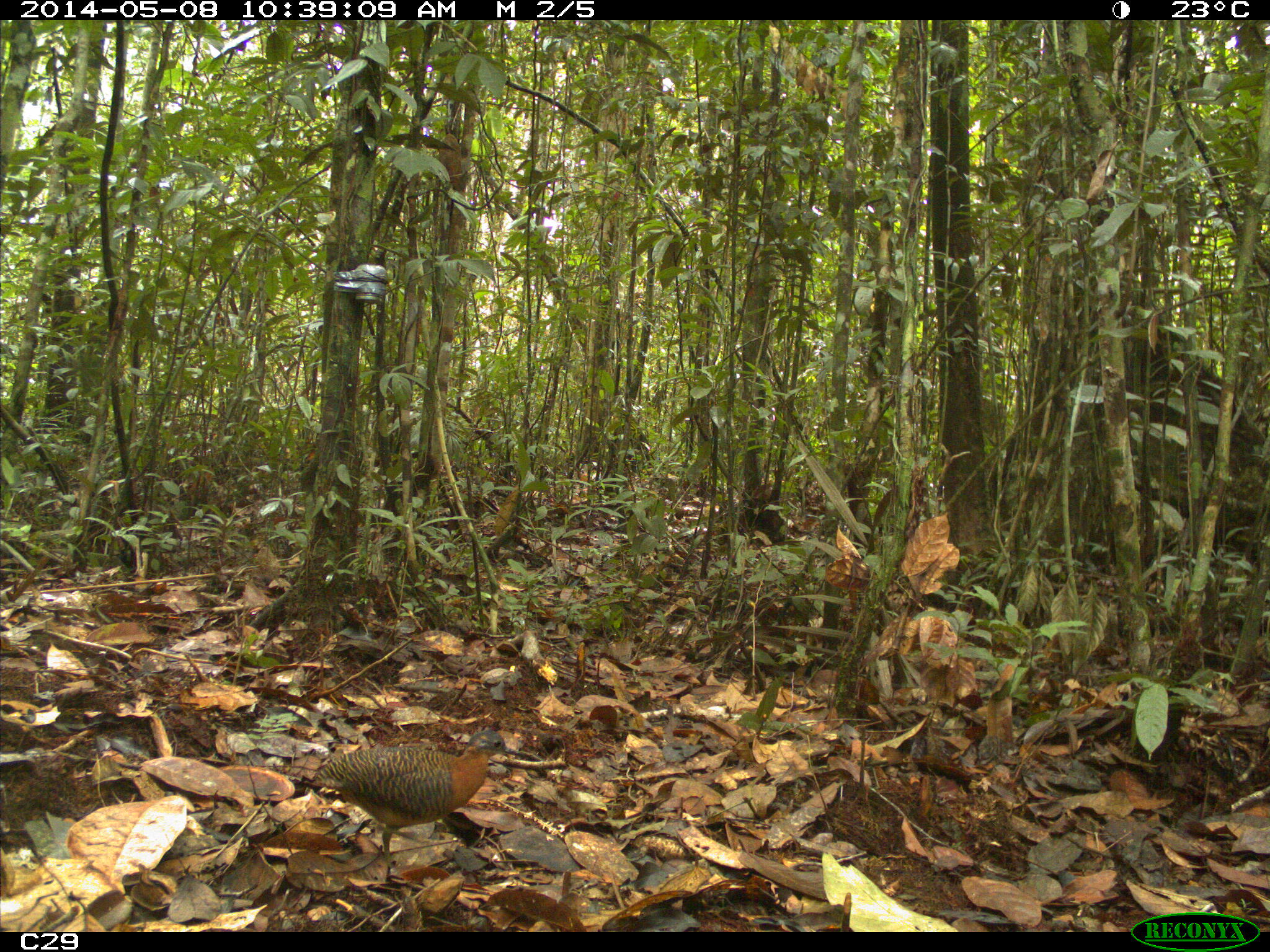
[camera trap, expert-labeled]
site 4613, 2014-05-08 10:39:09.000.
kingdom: Animalia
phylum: Chordata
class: Aves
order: Tinamiformes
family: Tinamidae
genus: Crypturellus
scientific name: Crypturellus variegatus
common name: variegated tinamou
Crypturellus variegatus (variegated tinamou), count 1, age adult.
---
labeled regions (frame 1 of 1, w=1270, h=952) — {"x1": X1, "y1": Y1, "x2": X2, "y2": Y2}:
crypturellus variegatus: {"x1": 309, "y1": 729, "x2": 517, "y2": 871}